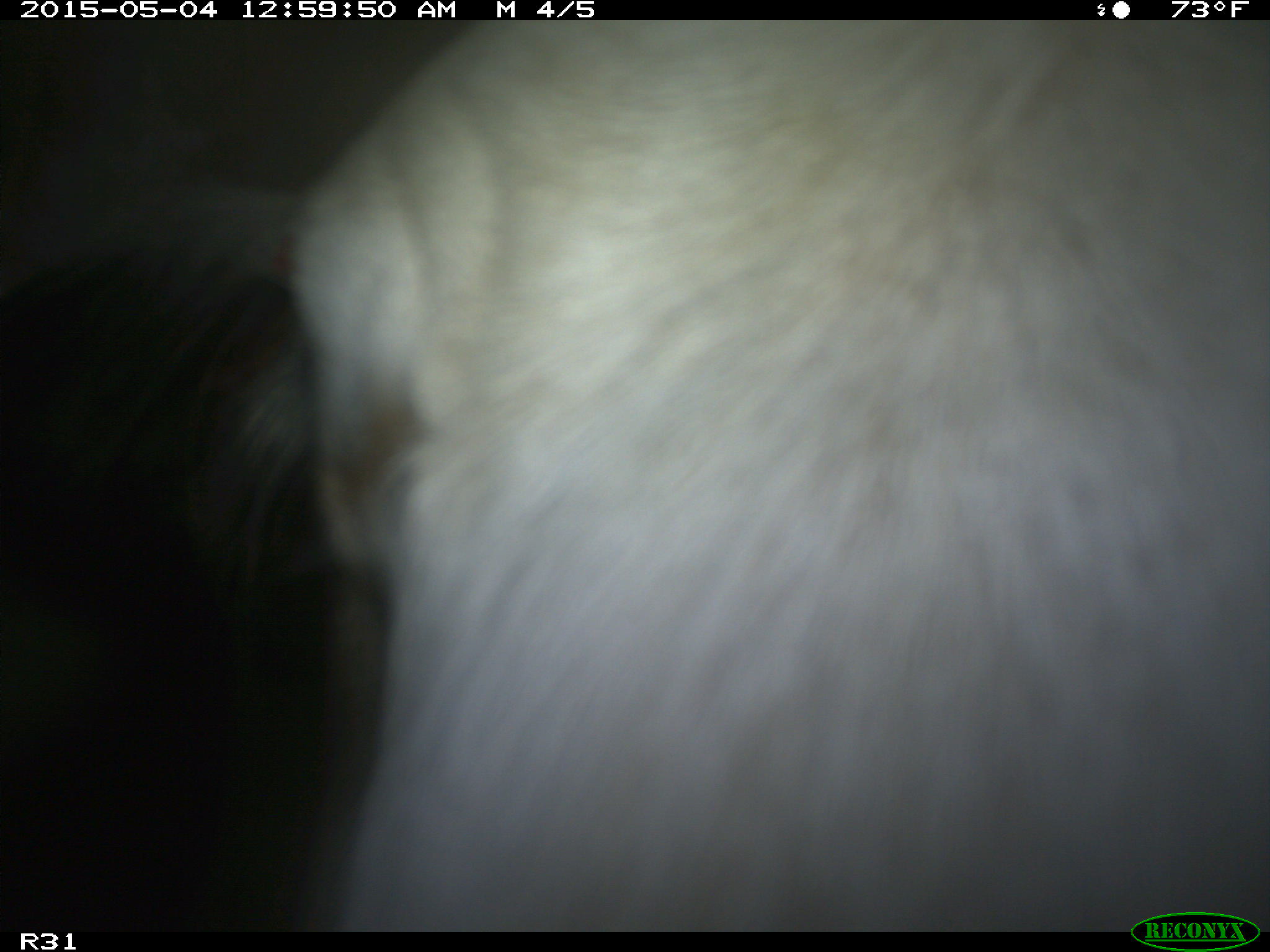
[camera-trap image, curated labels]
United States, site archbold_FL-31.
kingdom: Animalia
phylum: Chordata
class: Mammalia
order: Artiodactyla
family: Bovidae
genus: Bos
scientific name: Bos taurus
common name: domestic cow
Bos taurus (domestic cow).